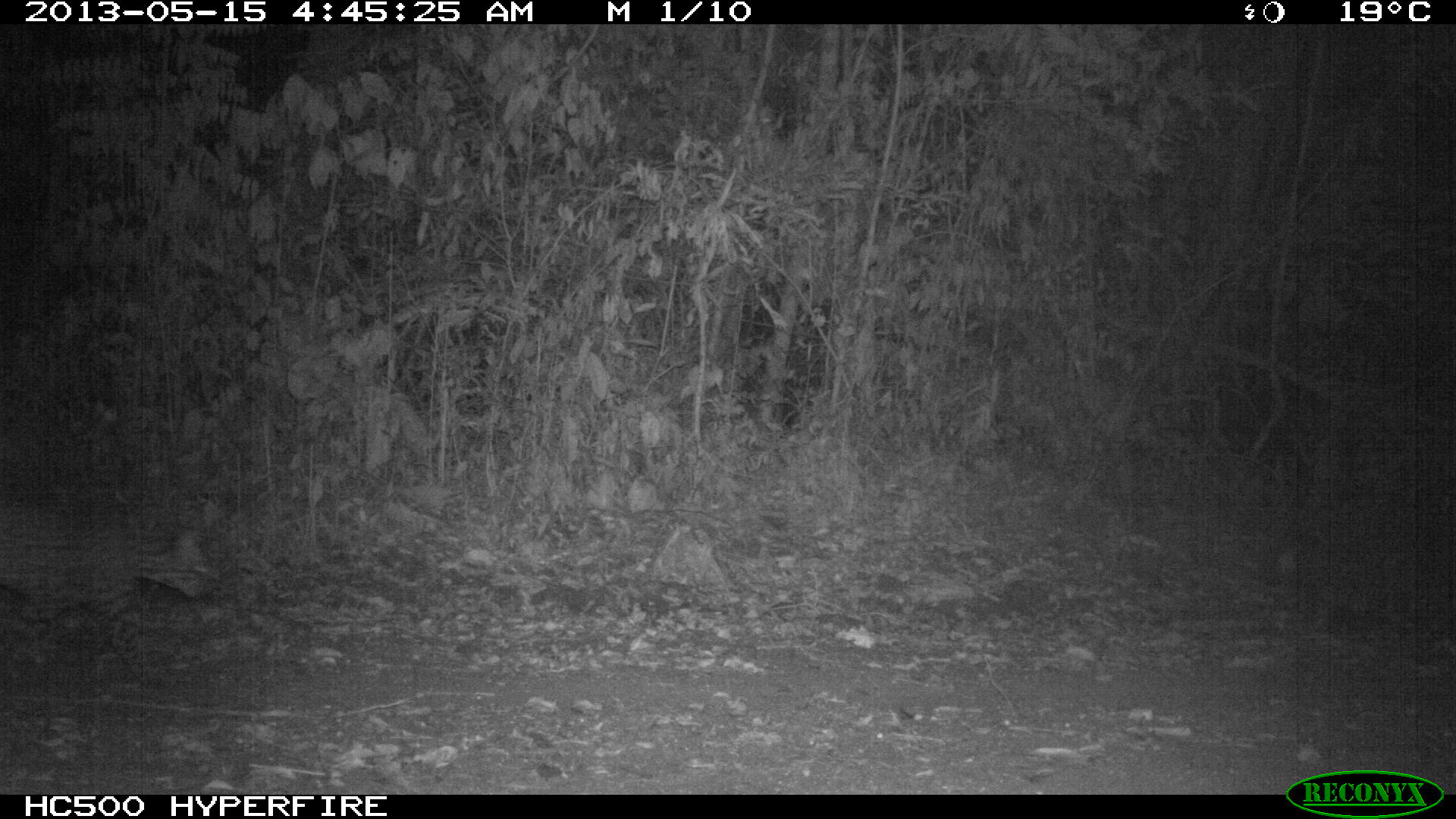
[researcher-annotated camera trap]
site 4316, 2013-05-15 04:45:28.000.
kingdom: Animalia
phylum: Chordata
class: Mammalia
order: Carnivora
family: Felidae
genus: Leopardus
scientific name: Leopardus pardalis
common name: ocelot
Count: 1.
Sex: female.